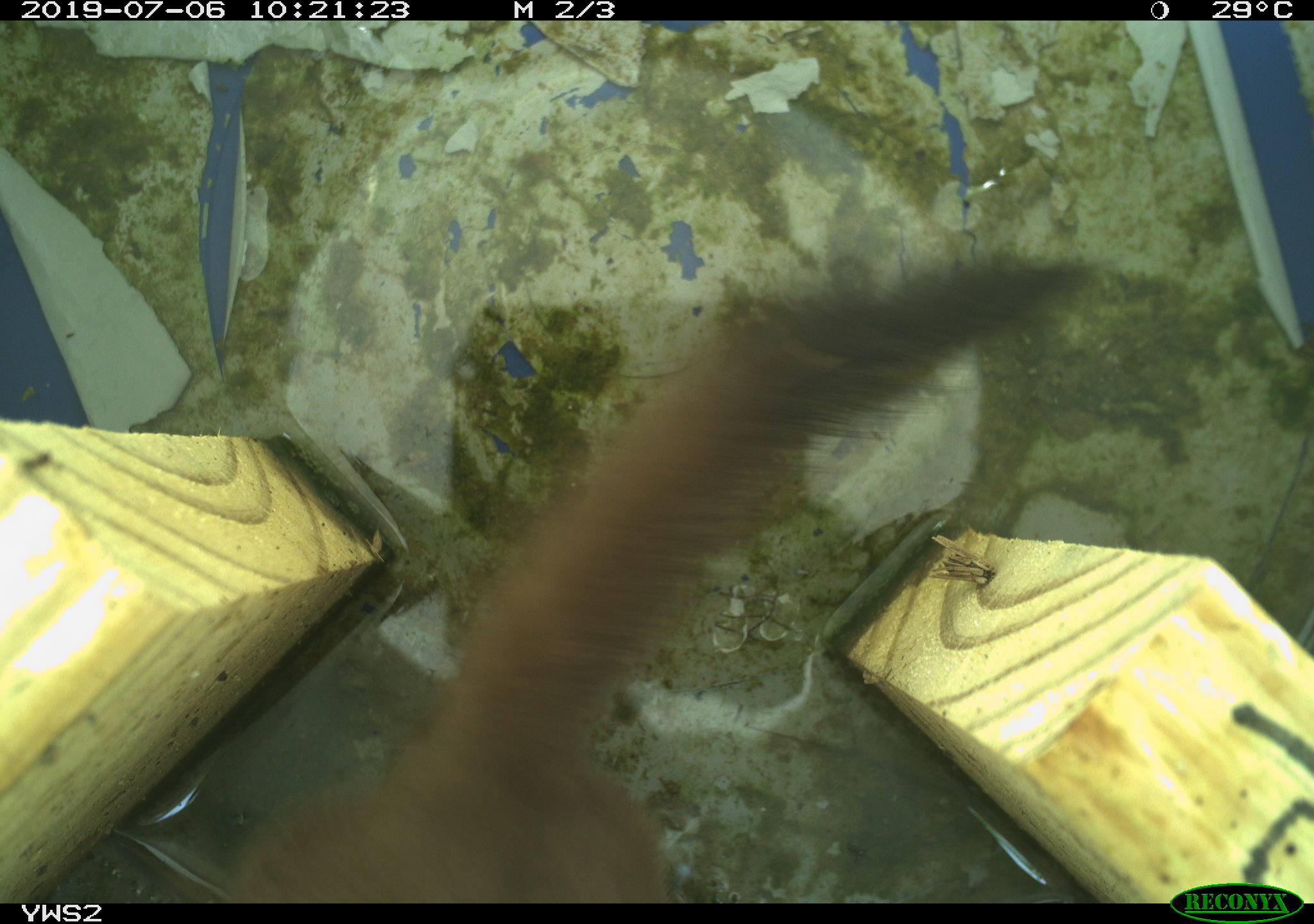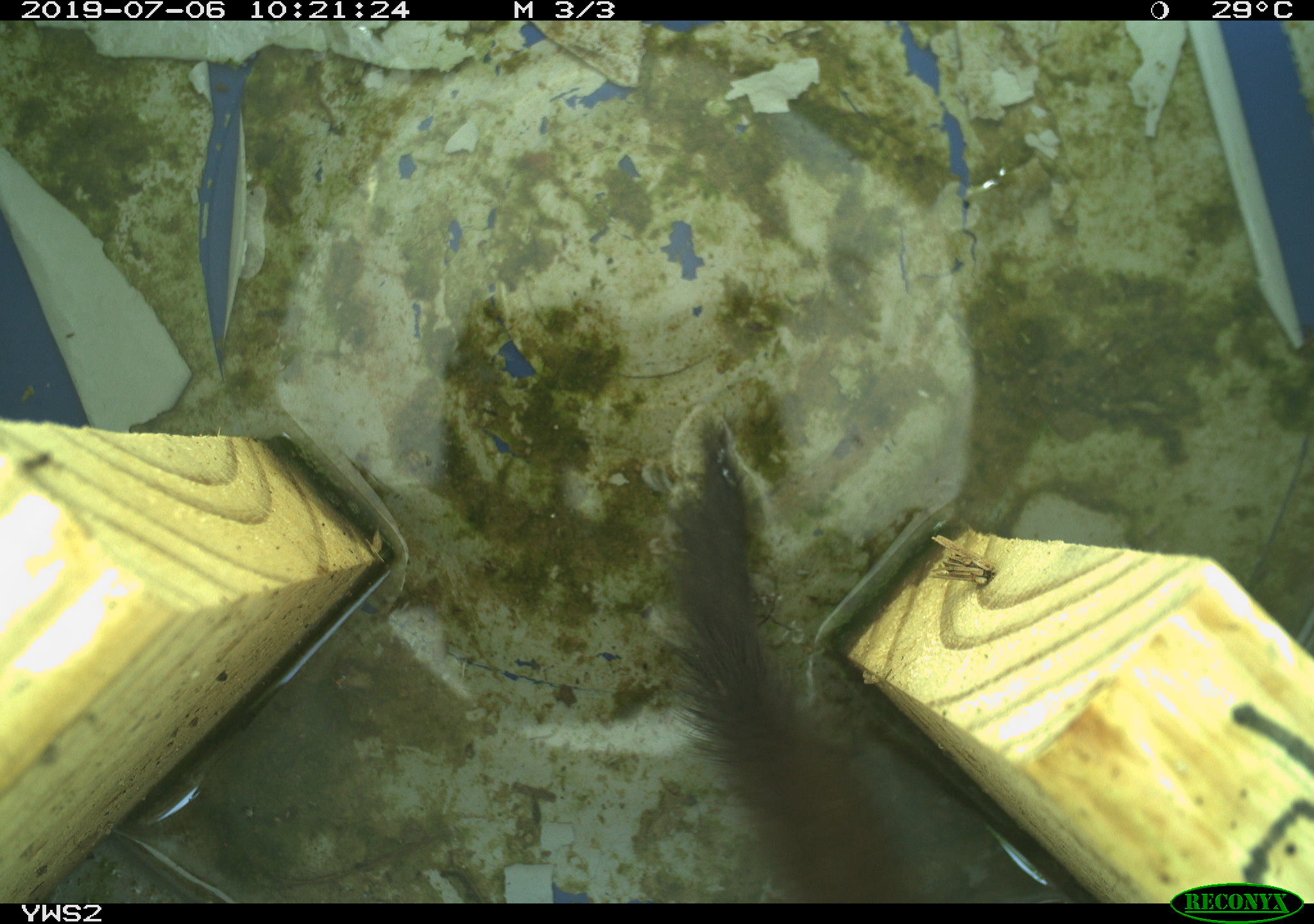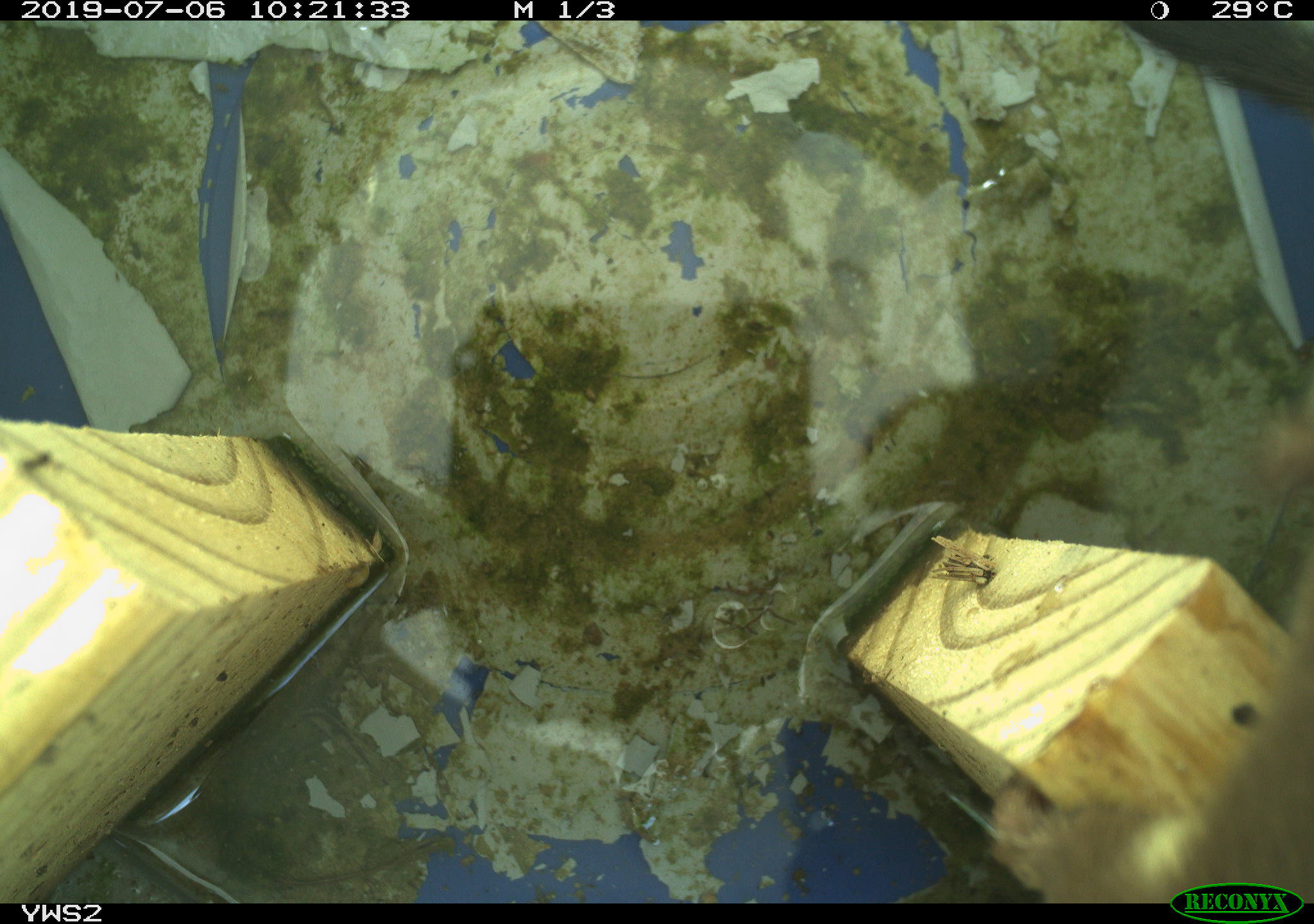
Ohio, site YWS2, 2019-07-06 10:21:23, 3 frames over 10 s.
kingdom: Animalia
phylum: Chordata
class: Mammalia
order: Carnivora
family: Mustelidae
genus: Neogale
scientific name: Neogale frenata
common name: long-tailed weasel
Long-tailed weasel (Neogale frenata).